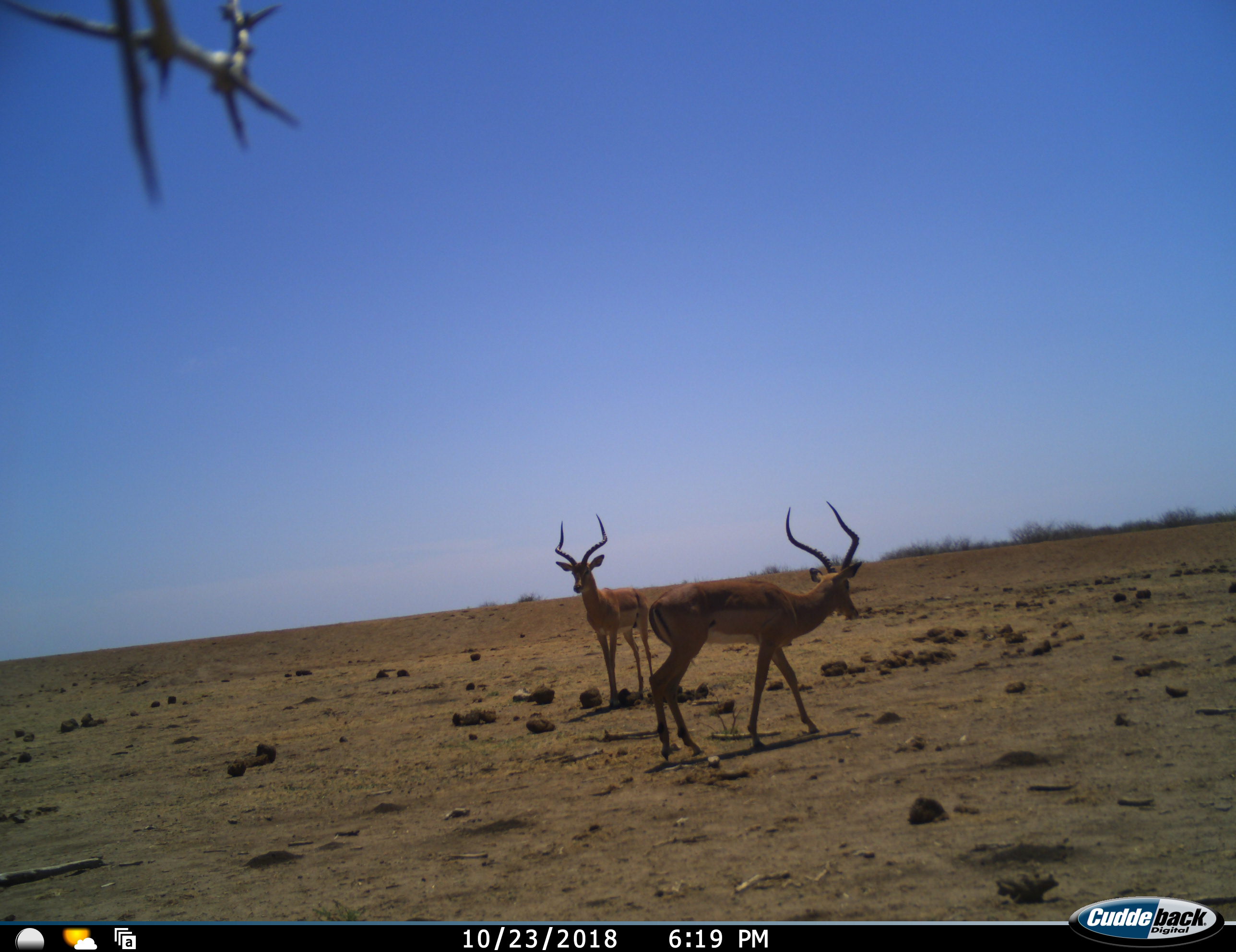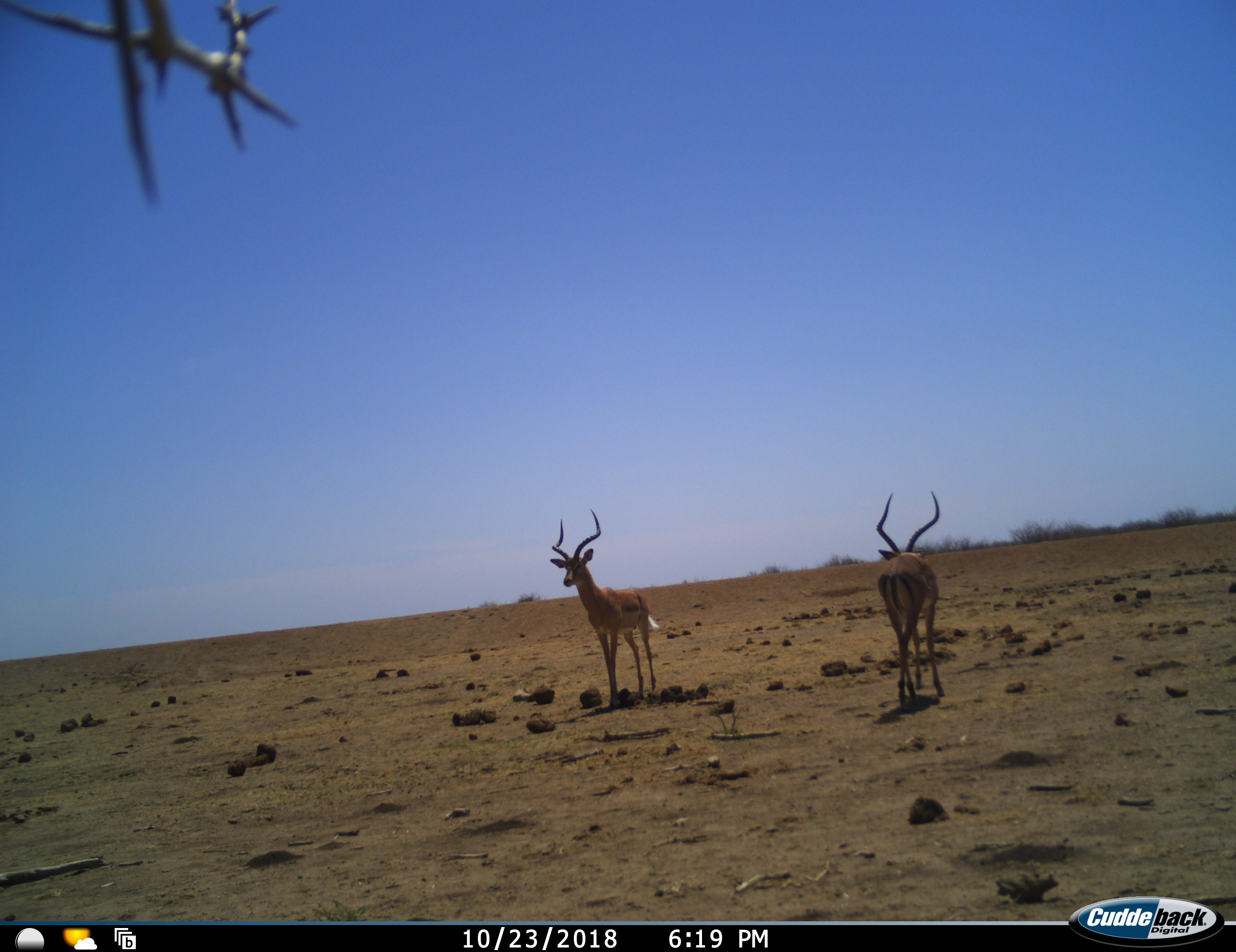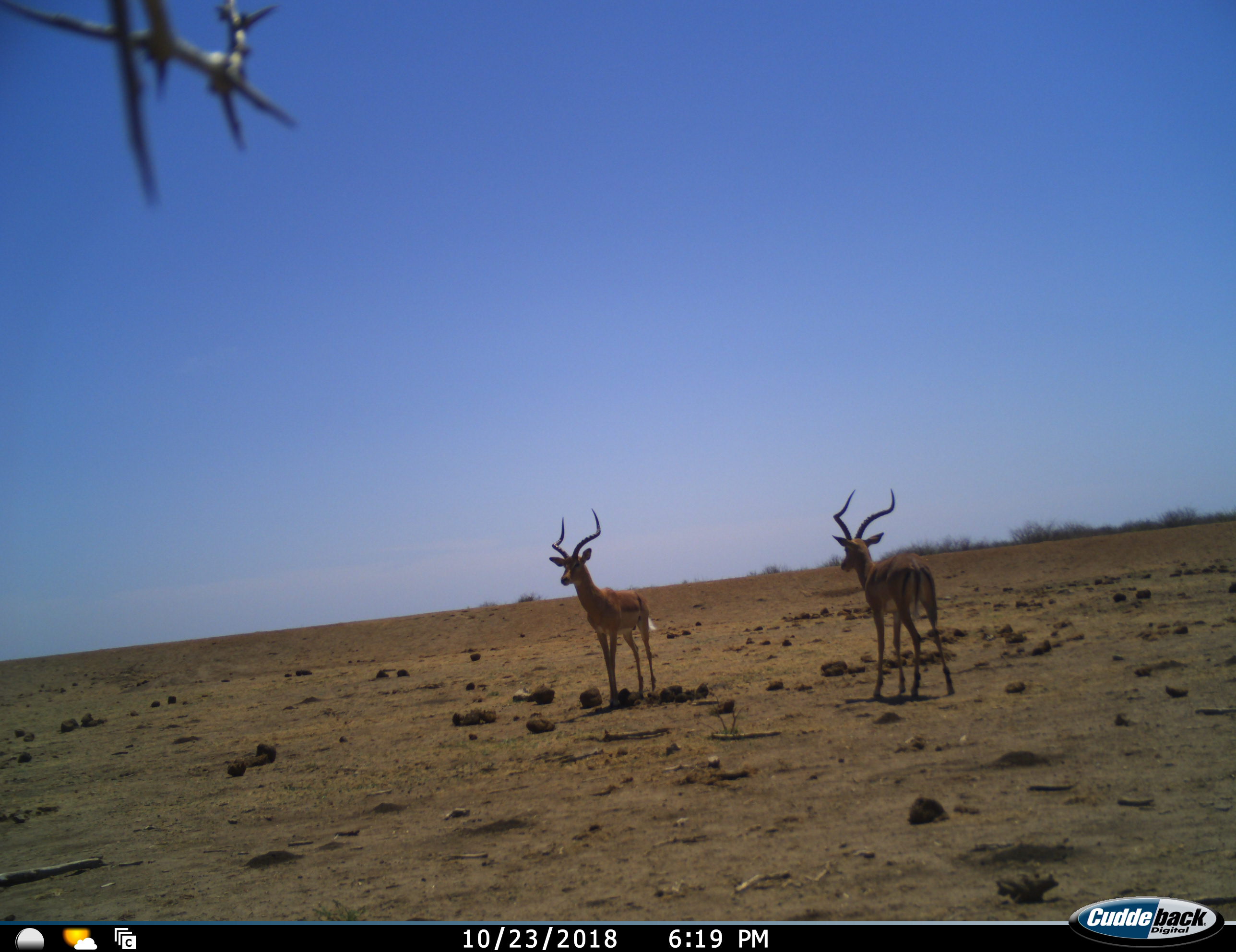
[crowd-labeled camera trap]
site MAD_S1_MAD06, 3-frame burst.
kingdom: Animalia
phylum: Chordata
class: Mammalia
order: Artiodactyla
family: Bovidae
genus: Aepyceros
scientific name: Aepyceros melampus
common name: impala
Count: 2.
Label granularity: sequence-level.